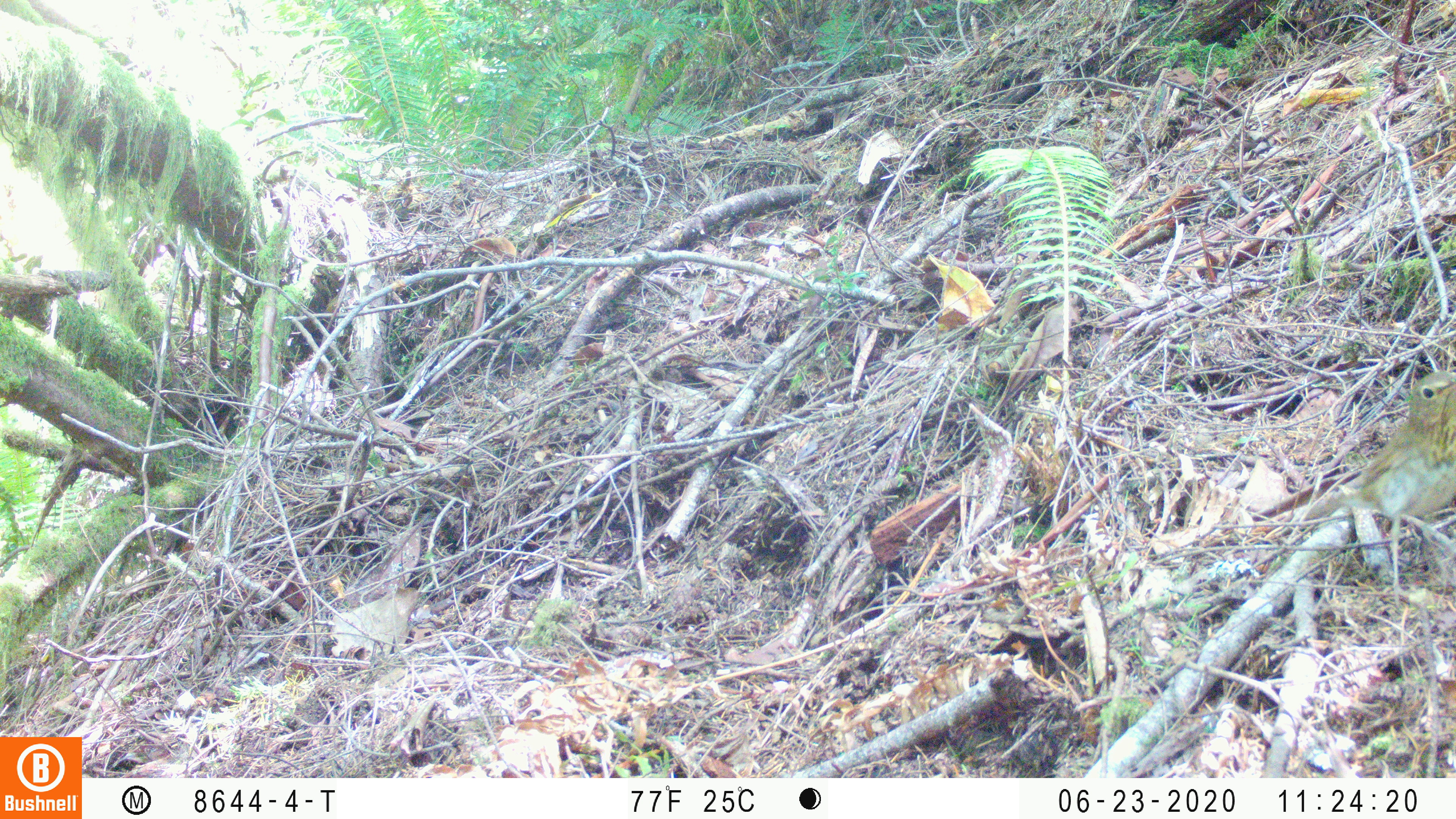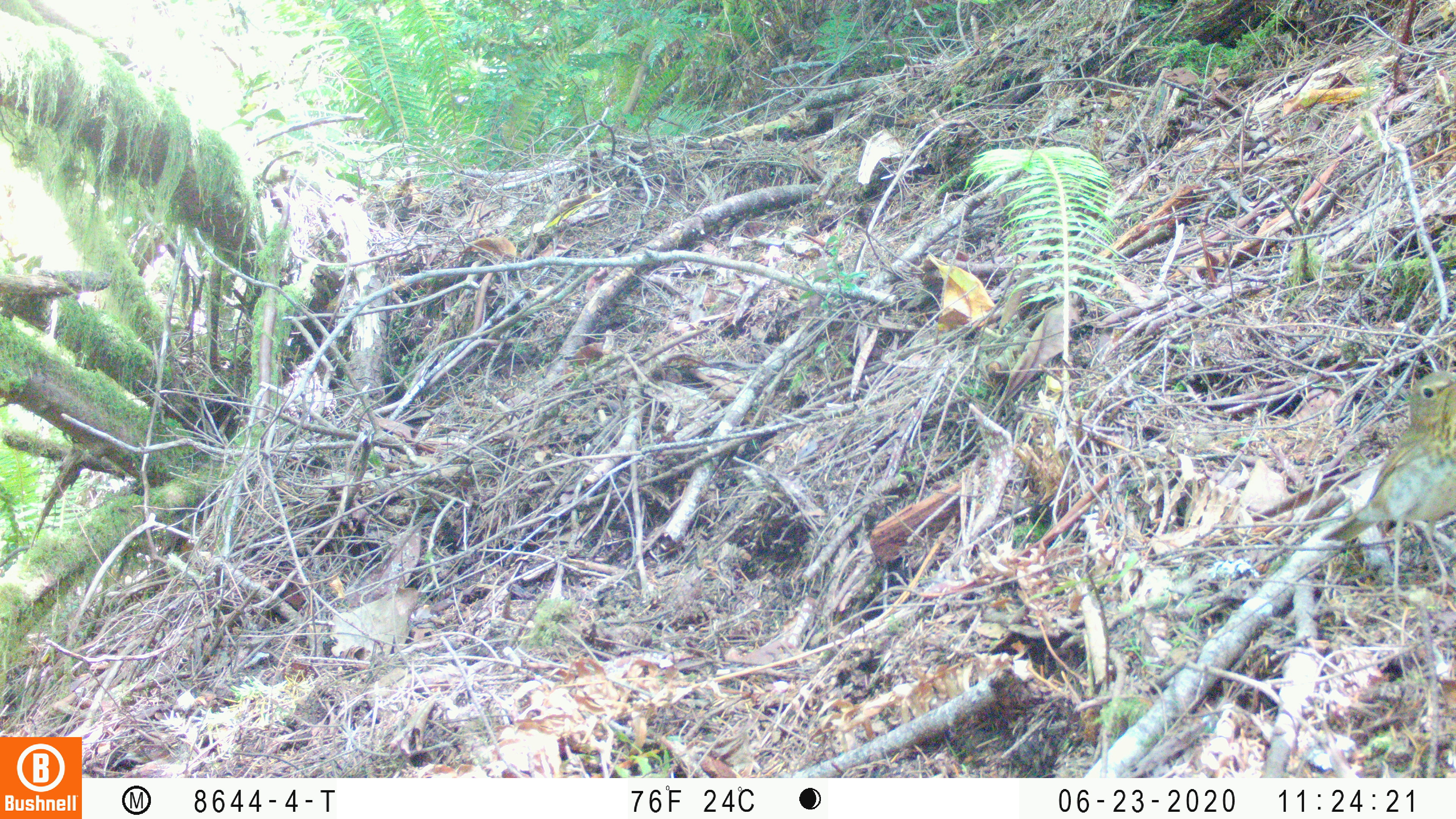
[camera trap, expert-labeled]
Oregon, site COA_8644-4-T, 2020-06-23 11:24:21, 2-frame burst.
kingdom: Animalia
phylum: Chordata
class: Aves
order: Passeriformes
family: Turdidae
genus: Catharus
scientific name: Catharus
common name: brown thrushes and nightingale-thrushes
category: catharus species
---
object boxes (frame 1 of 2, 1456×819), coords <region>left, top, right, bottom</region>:
catharus species: <region>1302, 356, 1455, 578</region>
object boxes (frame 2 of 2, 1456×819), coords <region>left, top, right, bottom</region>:
catharus species: <region>1299, 361, 1454, 622</region>